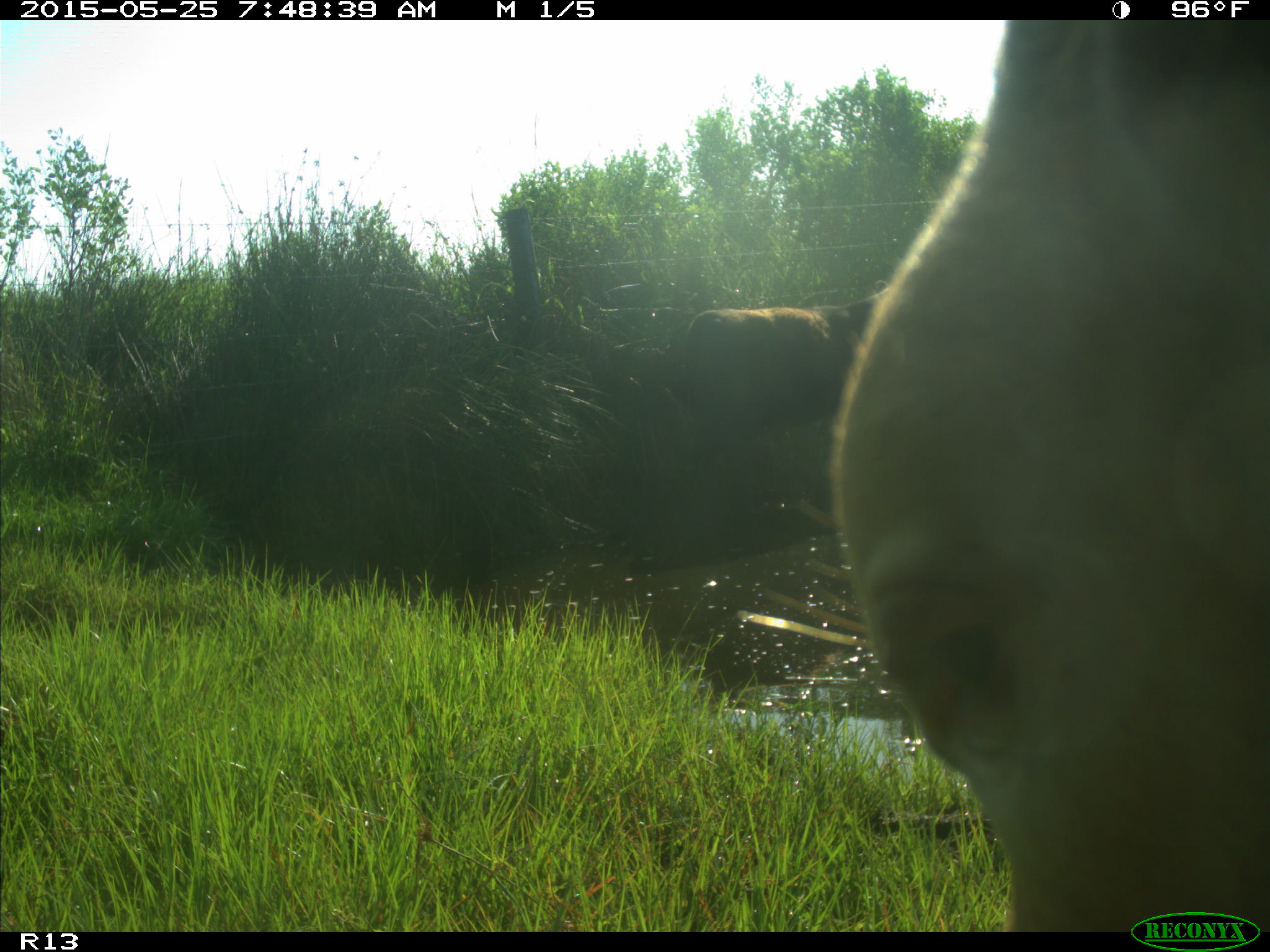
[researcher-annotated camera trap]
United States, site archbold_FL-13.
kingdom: Animalia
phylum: Chordata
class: Mammalia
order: Artiodactyla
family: Bovidae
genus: Bos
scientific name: Bos taurus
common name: domestic cow